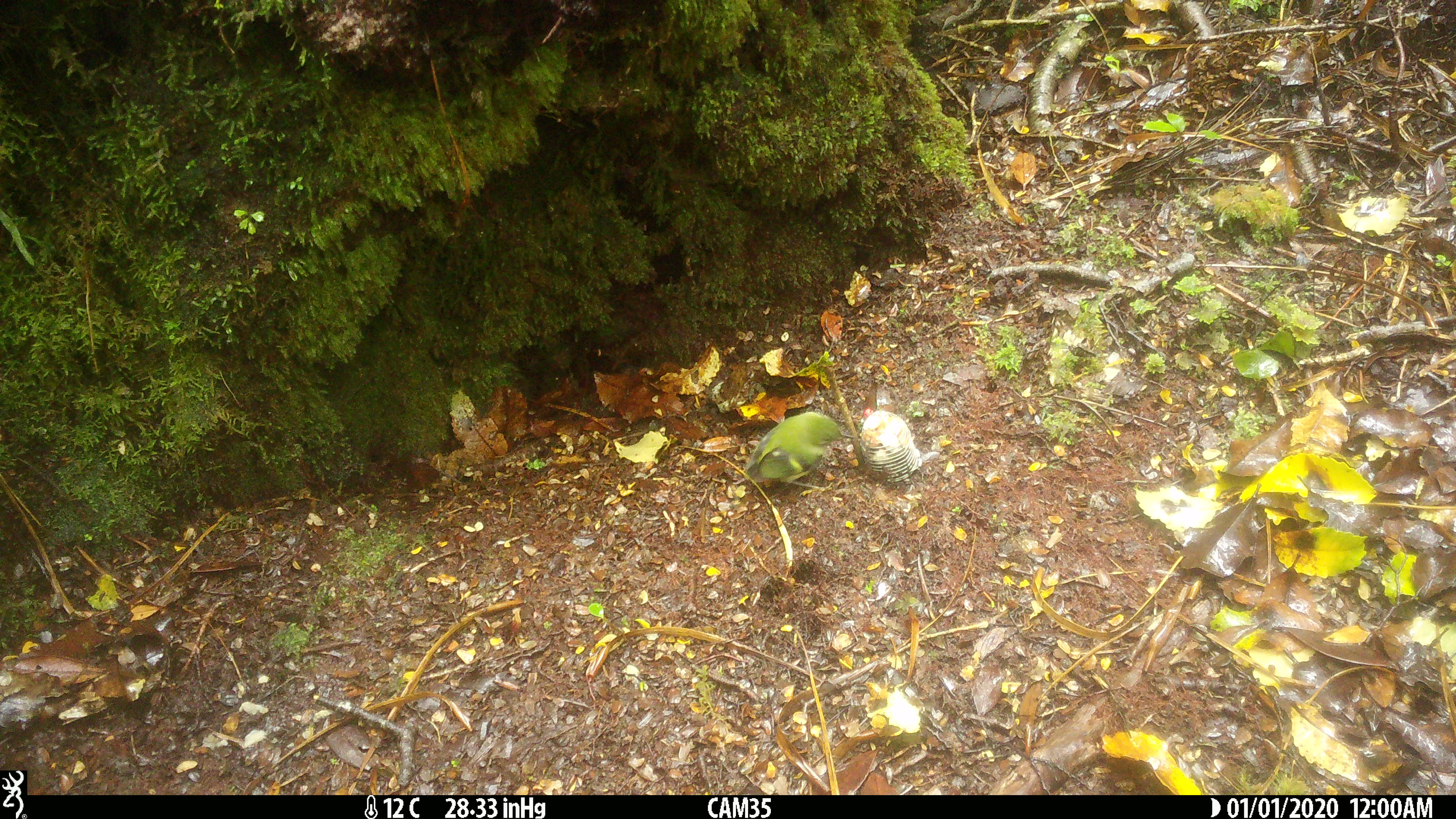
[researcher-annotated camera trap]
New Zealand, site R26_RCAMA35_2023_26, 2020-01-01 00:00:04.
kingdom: Animalia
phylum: Chordata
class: Aves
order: Passeriformes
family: Acanthisittidae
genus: Acanthisitta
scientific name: Acanthisitta chloris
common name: rifleman